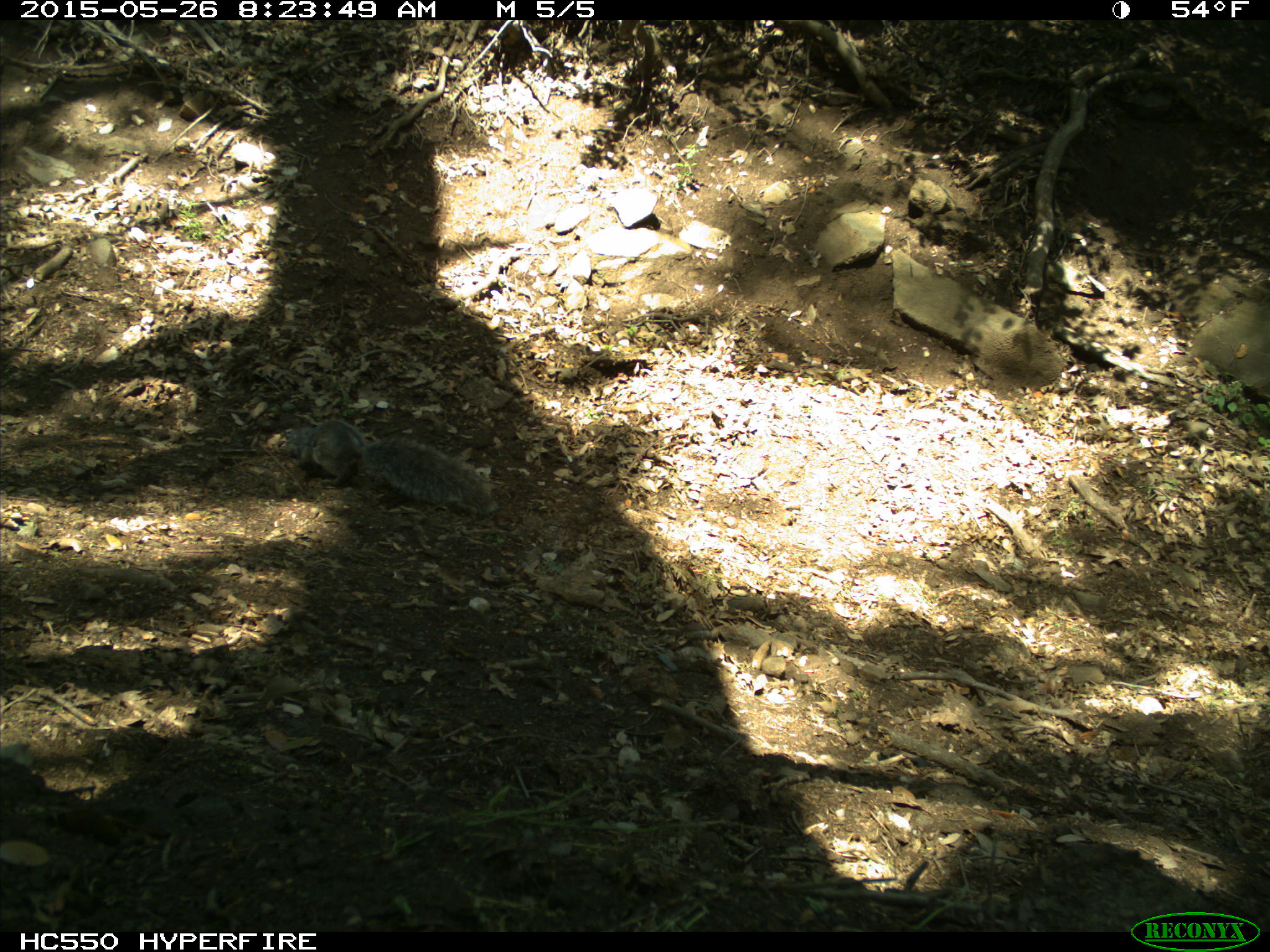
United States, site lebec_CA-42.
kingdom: Animalia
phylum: Chordata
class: Mammalia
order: Rodentia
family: Sciuridae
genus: Sciurus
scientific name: Sciurus carolinensis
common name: eastern gray squirrel